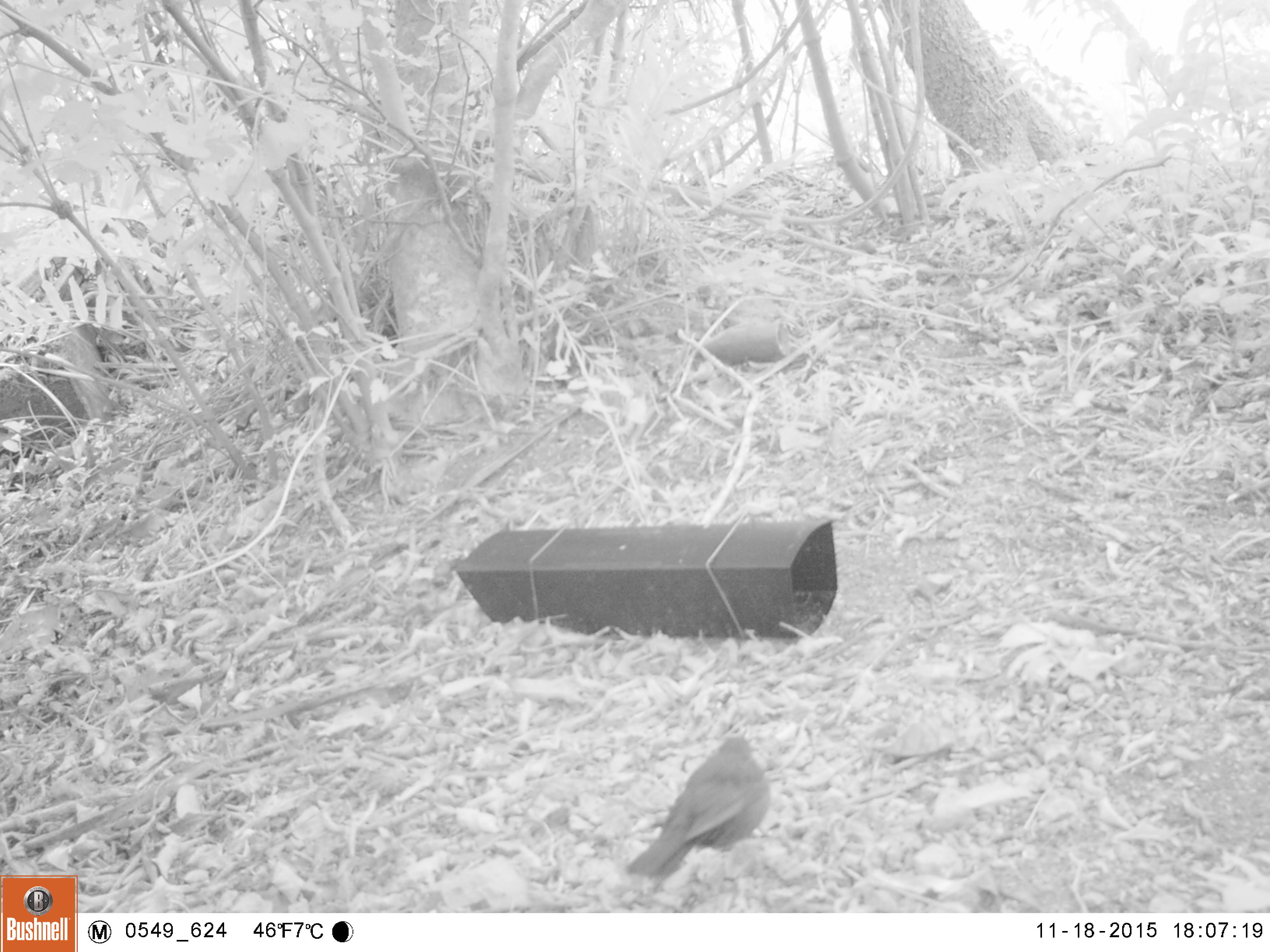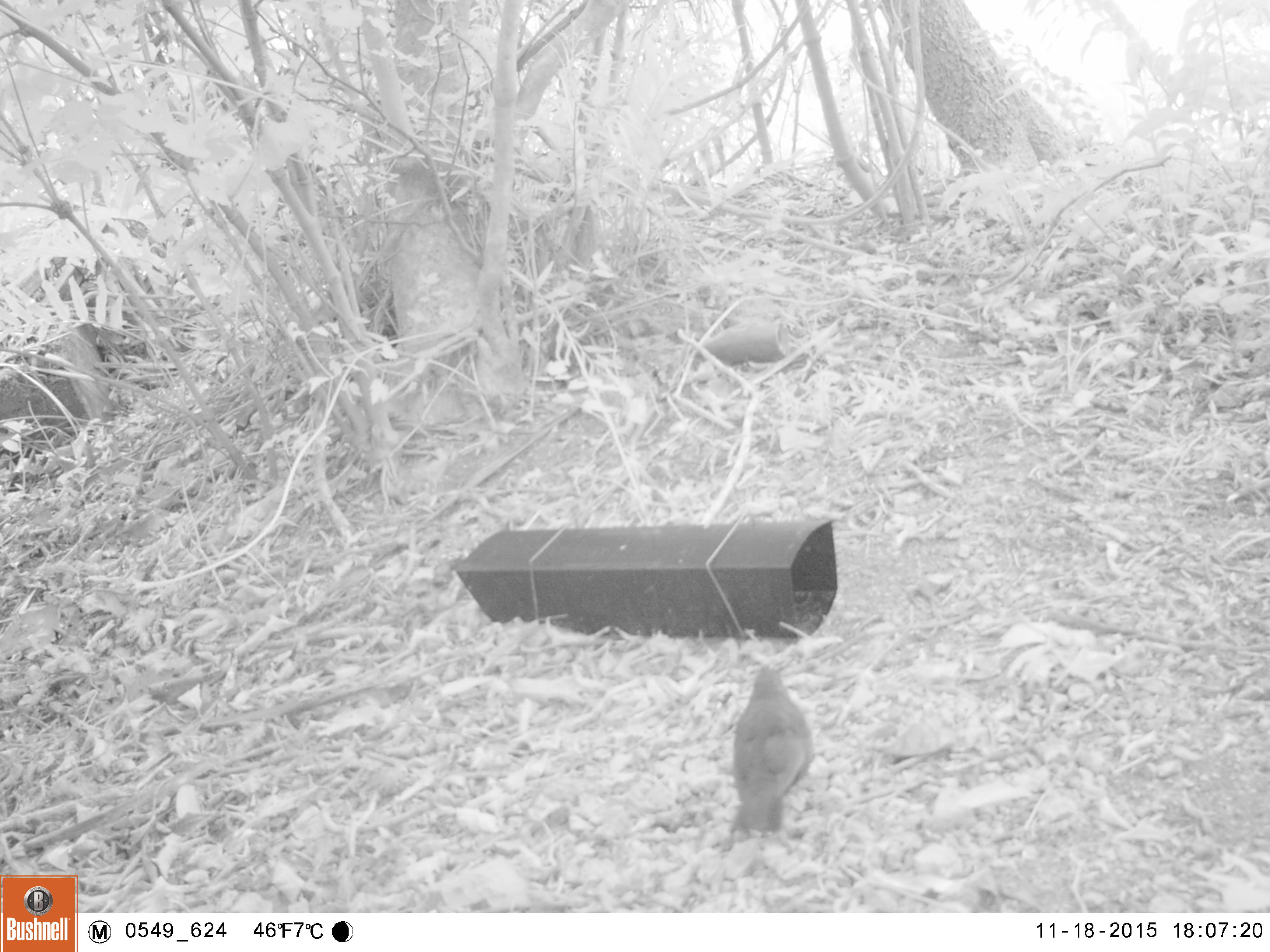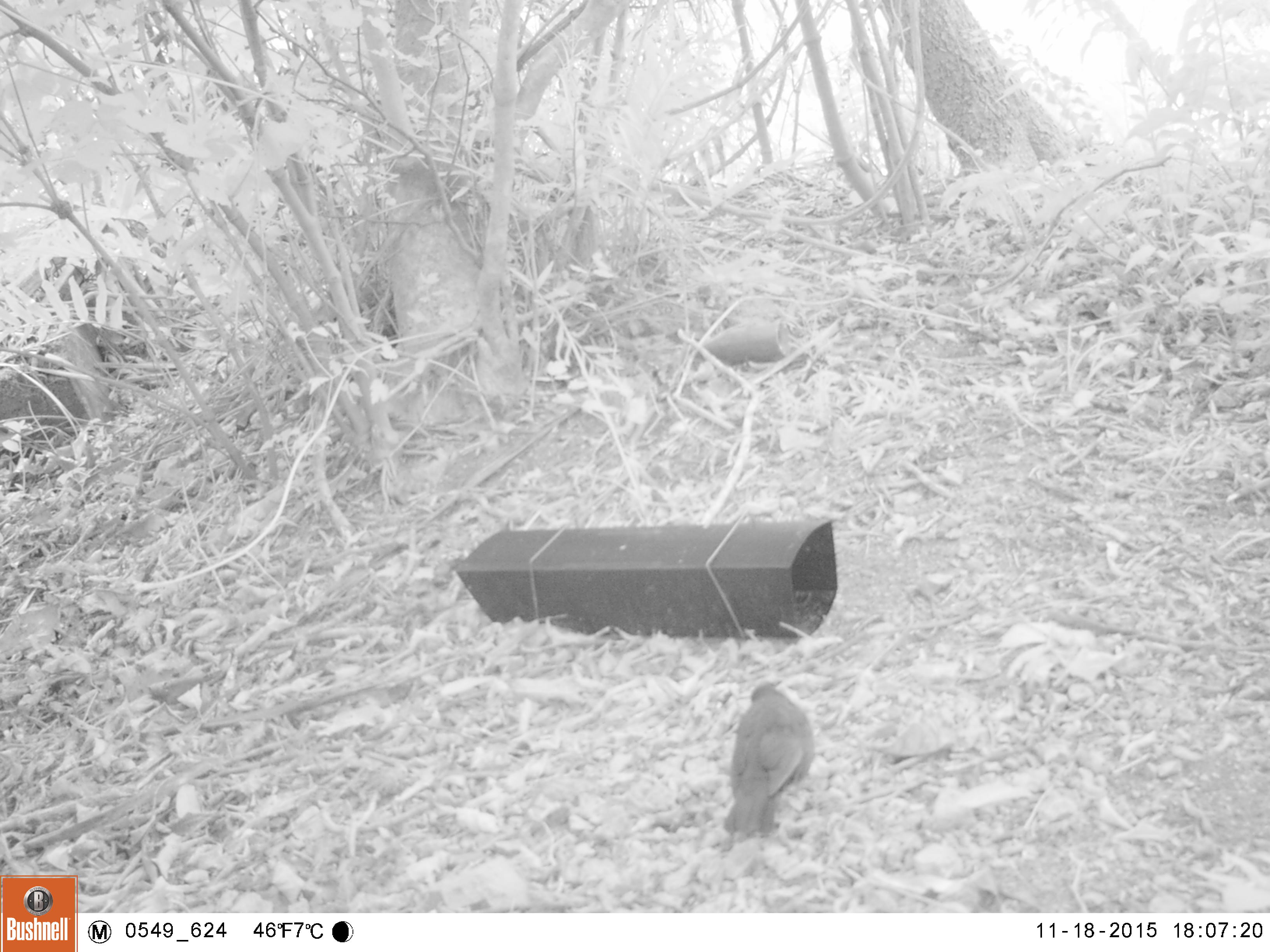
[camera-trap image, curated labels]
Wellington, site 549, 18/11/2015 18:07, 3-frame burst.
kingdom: Animalia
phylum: Chordata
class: Aves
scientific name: Aves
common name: bird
Bird (Aves).